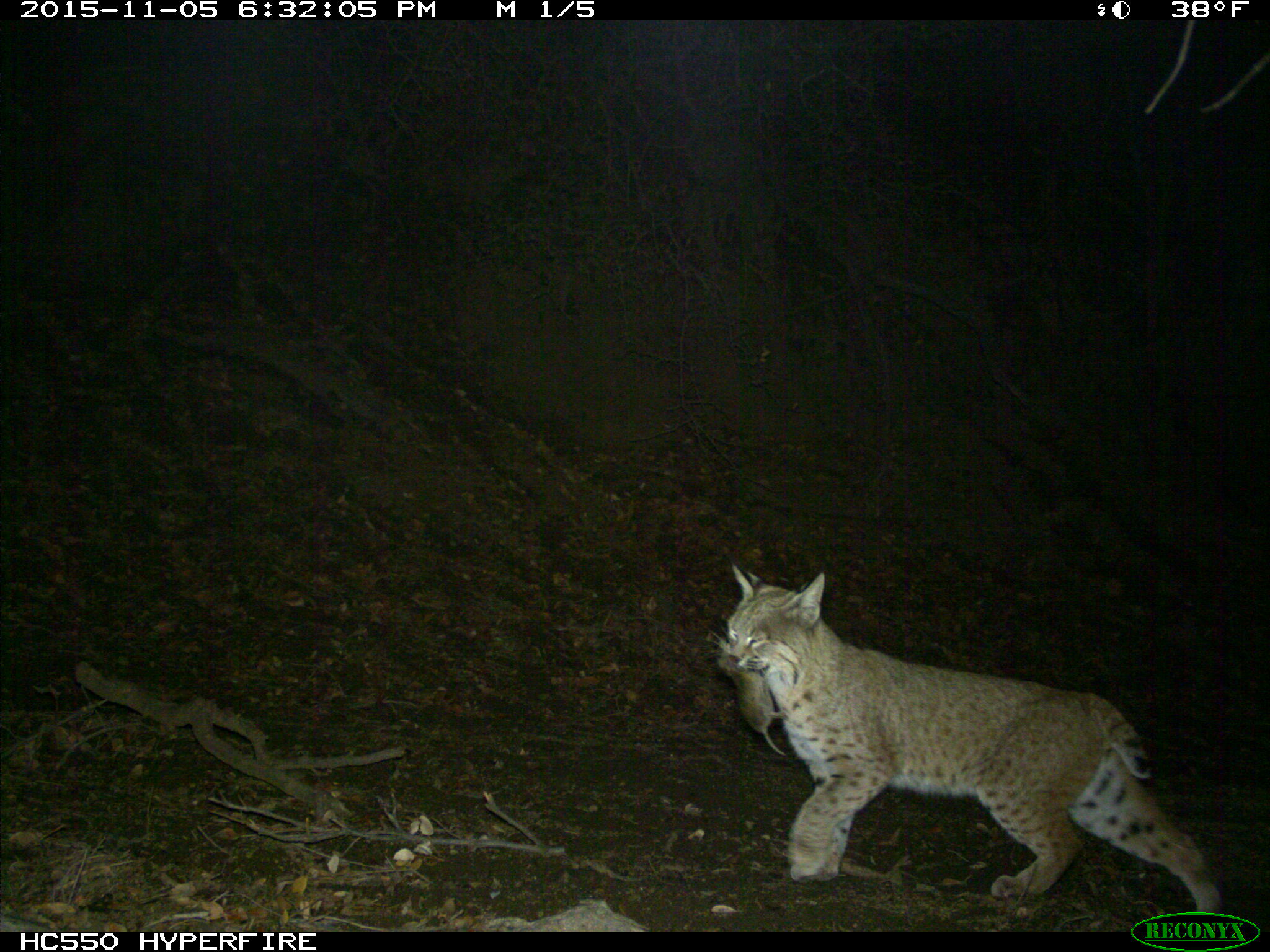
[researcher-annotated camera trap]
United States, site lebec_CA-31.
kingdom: Animalia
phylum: Chordata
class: Mammalia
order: Carnivora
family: Felidae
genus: Lynx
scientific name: Lynx rufus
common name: bobcat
Lynx rufus (bobcat).